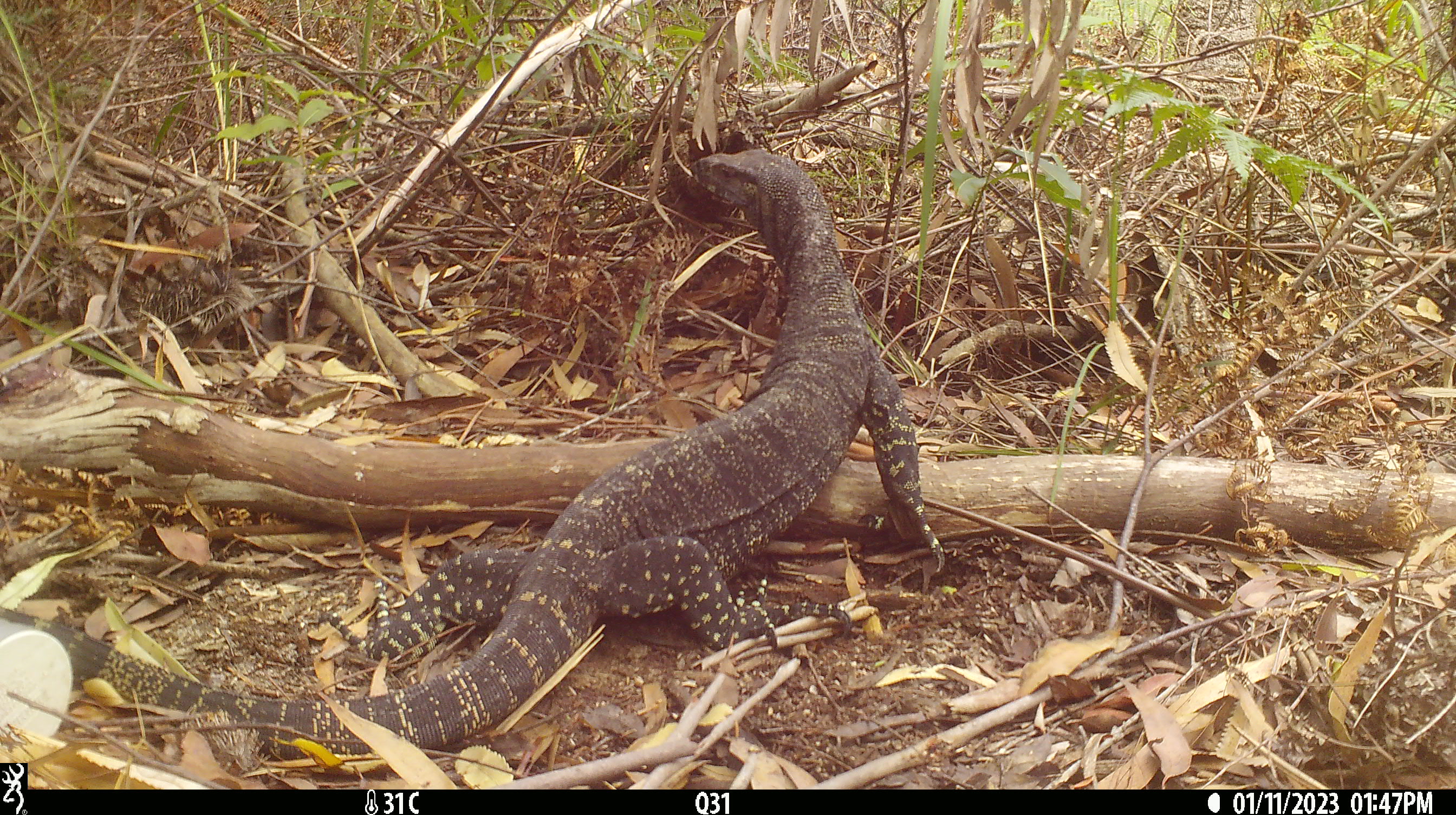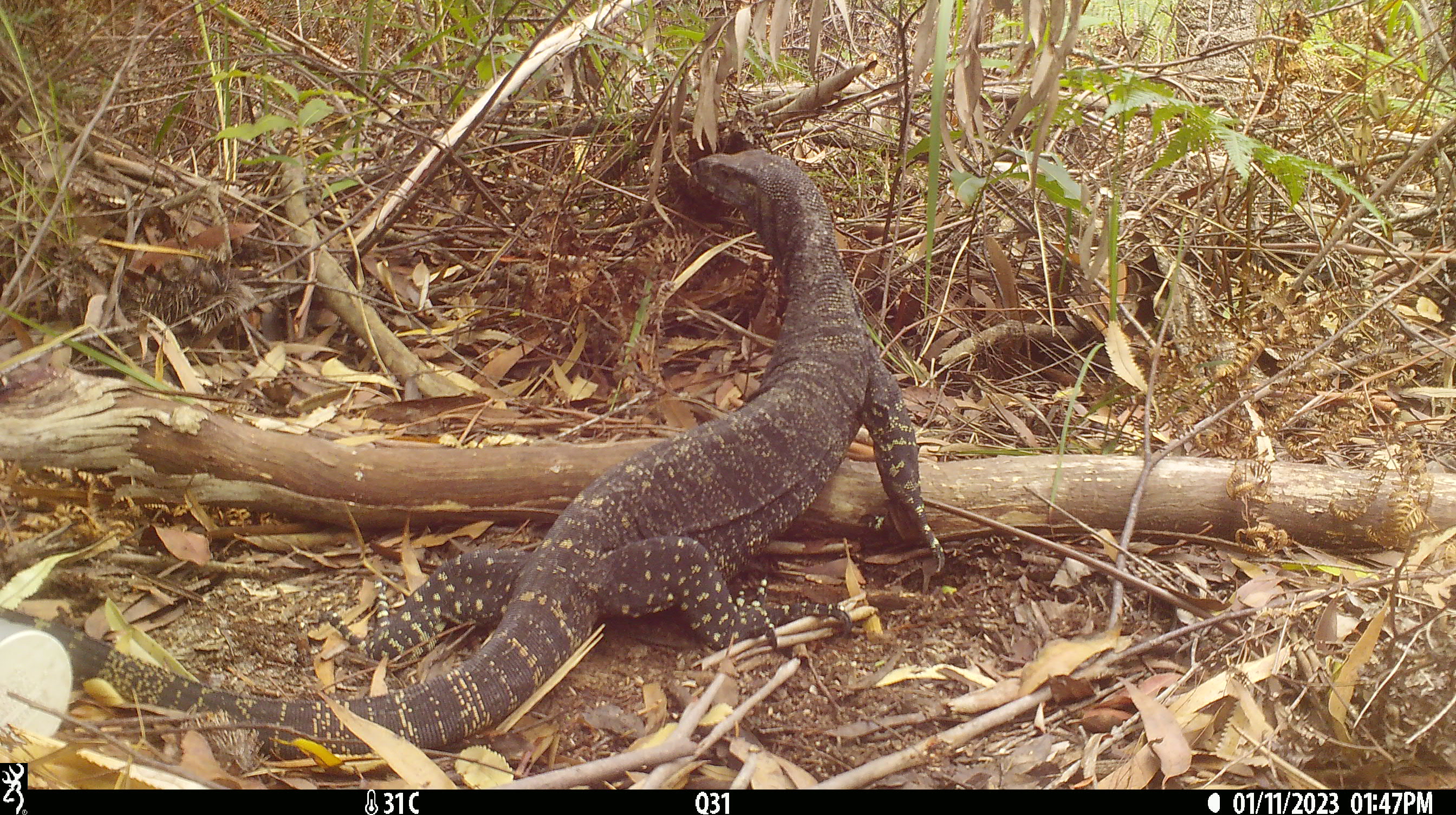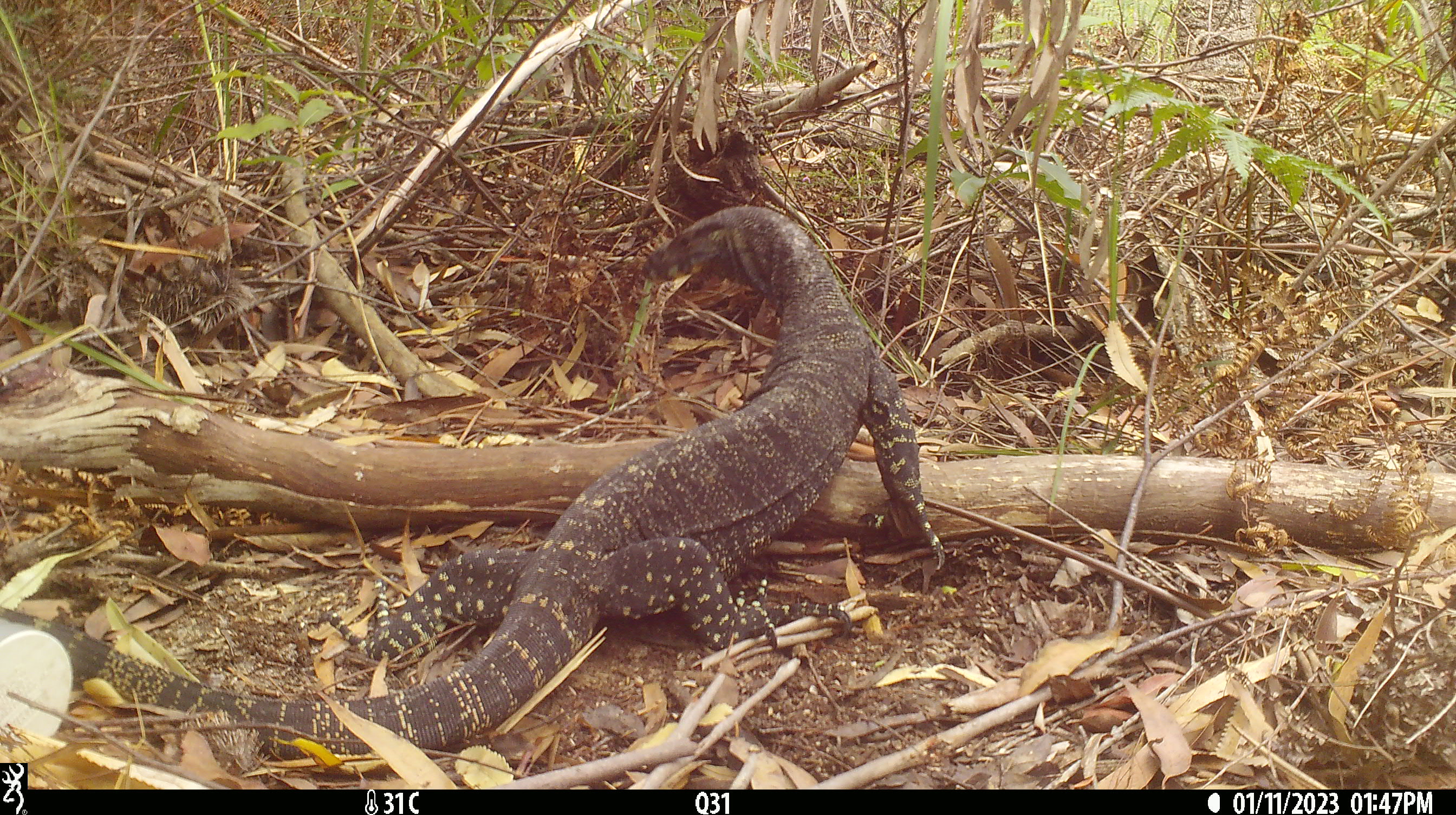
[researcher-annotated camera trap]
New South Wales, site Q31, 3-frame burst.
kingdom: Animalia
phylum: Chordata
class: Reptilia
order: Squamata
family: Varanidae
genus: Varanus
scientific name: Varanus varius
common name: lace monitor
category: goanna